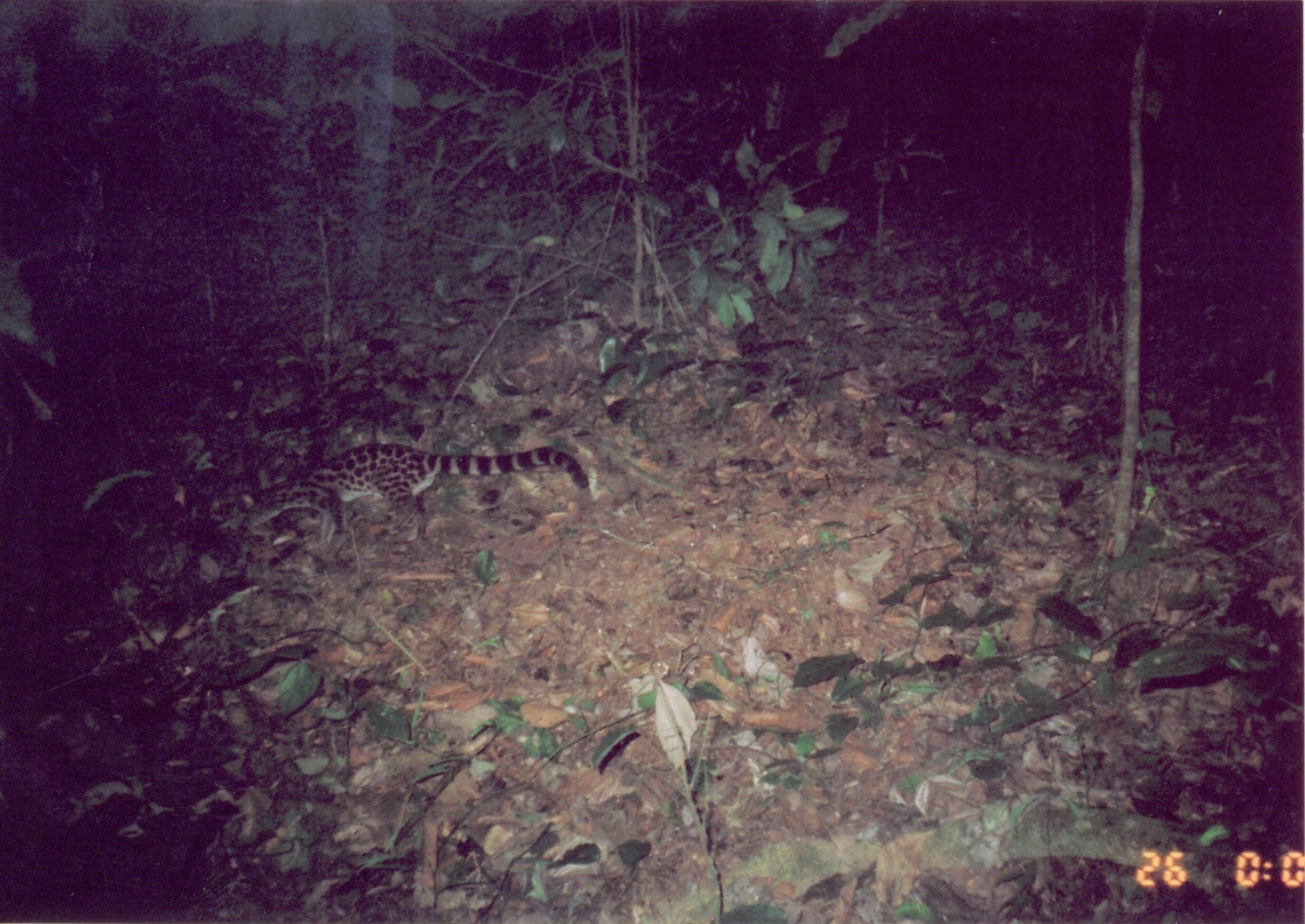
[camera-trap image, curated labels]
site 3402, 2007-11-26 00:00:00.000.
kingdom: Animalia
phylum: Chordata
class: Mammalia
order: Carnivora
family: Viverridae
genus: Genetta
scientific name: Genetta servalina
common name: servaline genet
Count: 1.